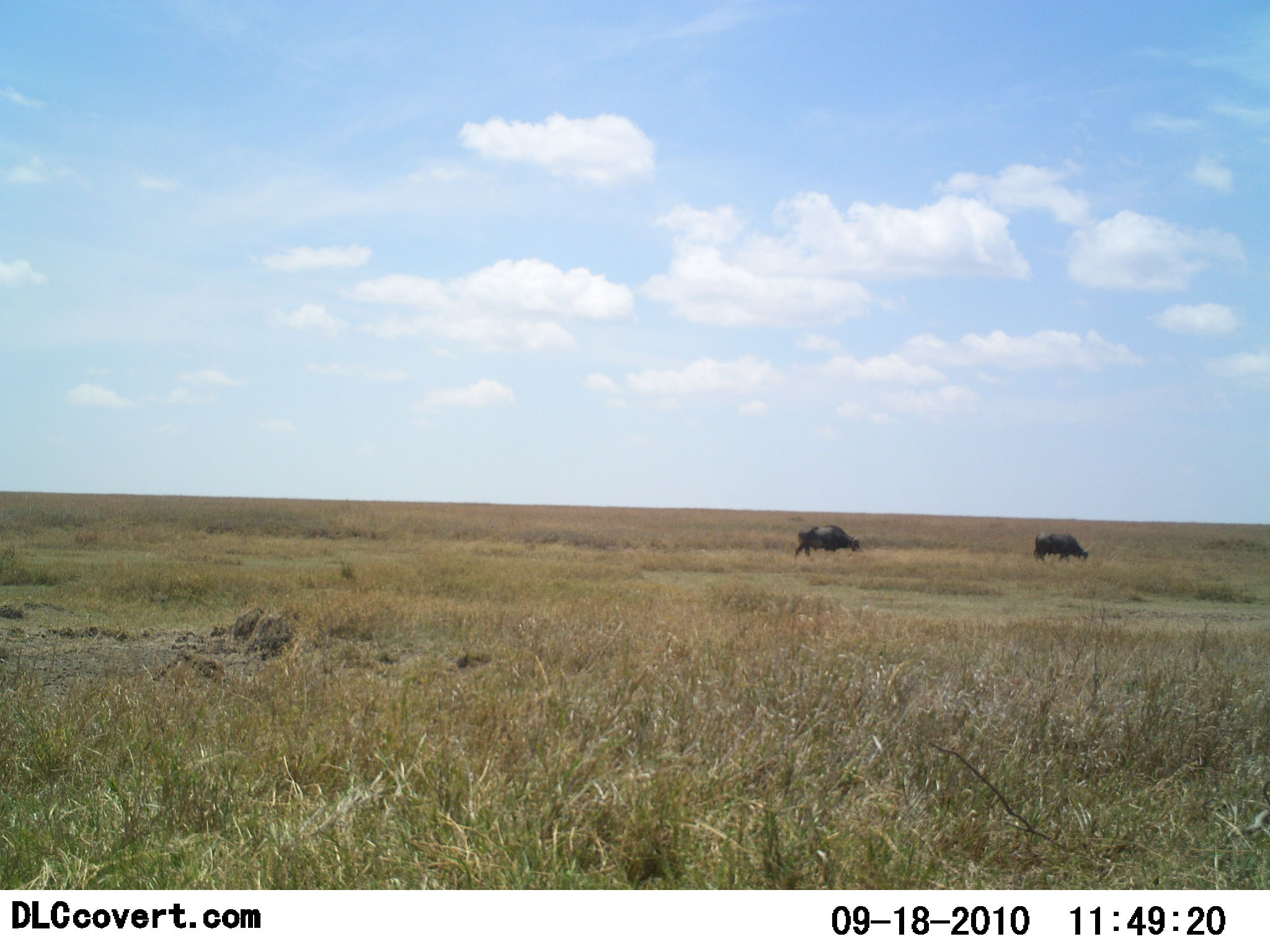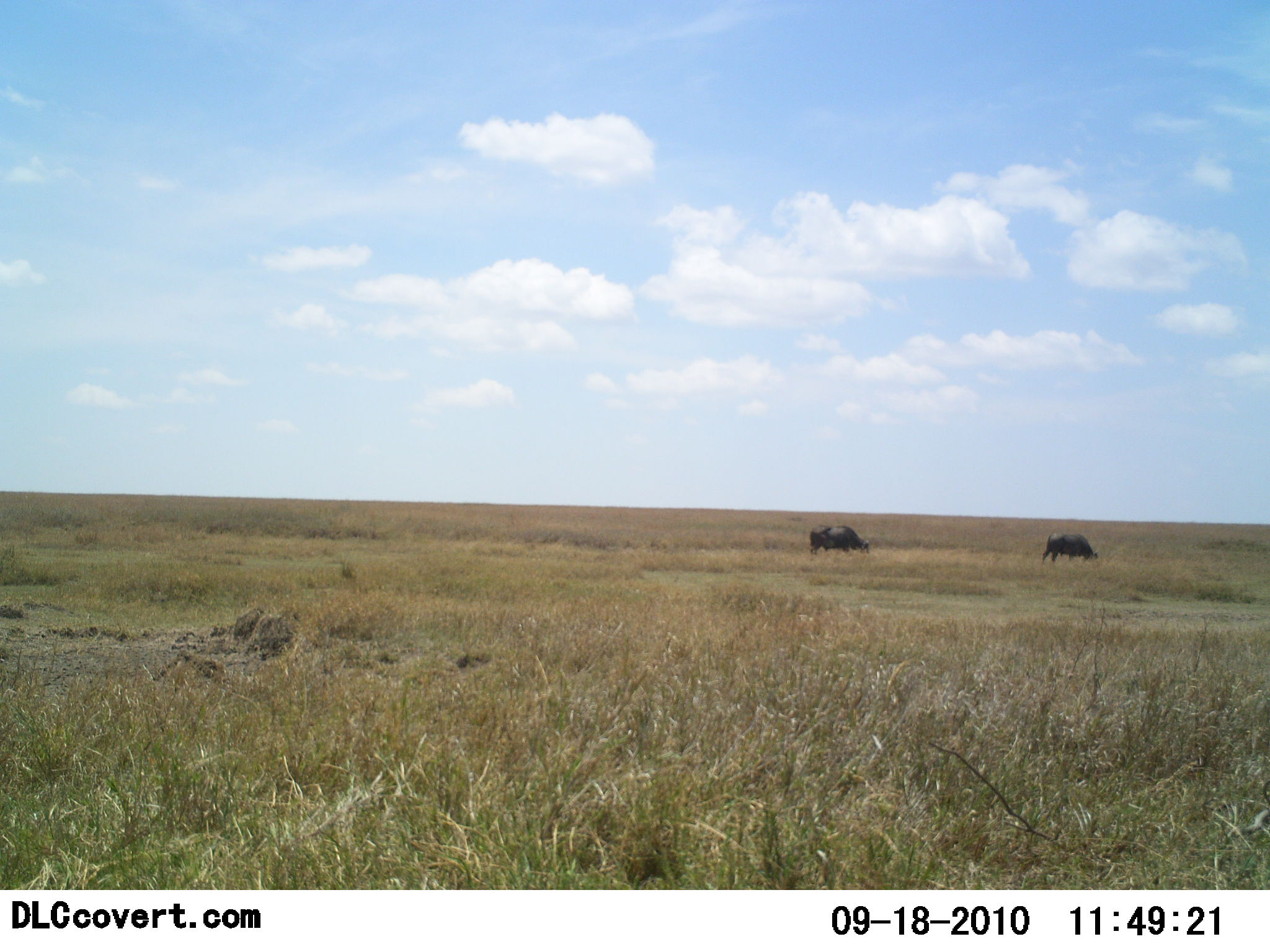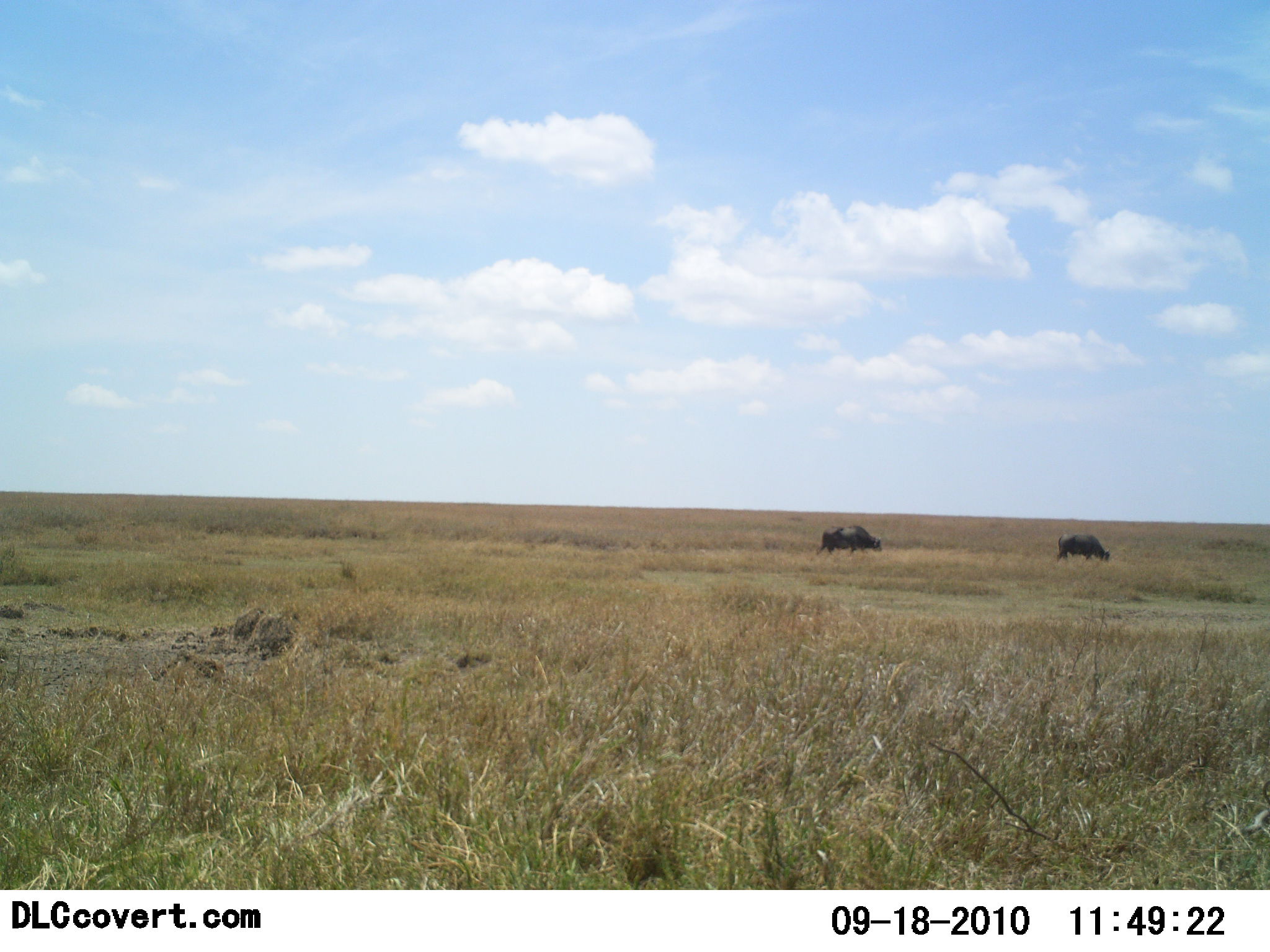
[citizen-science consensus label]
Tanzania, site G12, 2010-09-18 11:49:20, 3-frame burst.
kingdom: Animalia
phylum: Chordata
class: Mammalia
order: Artiodactyla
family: Bovidae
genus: Syncerus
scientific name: Syncerus caffer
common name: cape buffalo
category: buffalo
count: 2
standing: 0%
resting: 0%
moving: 77%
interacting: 0%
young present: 0%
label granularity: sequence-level